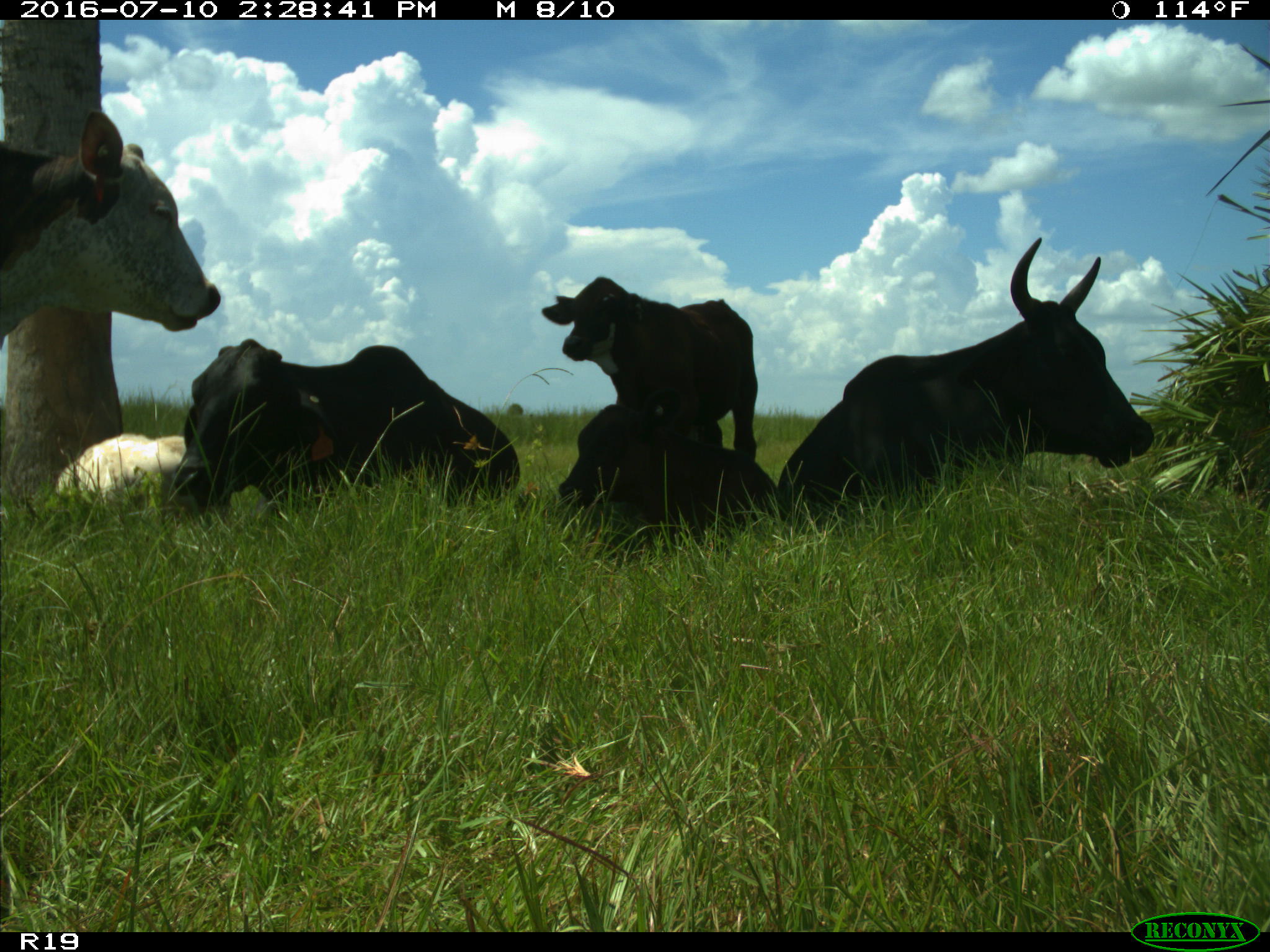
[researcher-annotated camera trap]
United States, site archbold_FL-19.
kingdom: Animalia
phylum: Chordata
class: Mammalia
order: Artiodactyla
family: Bovidae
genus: Bos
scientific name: Bos taurus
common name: domestic cow